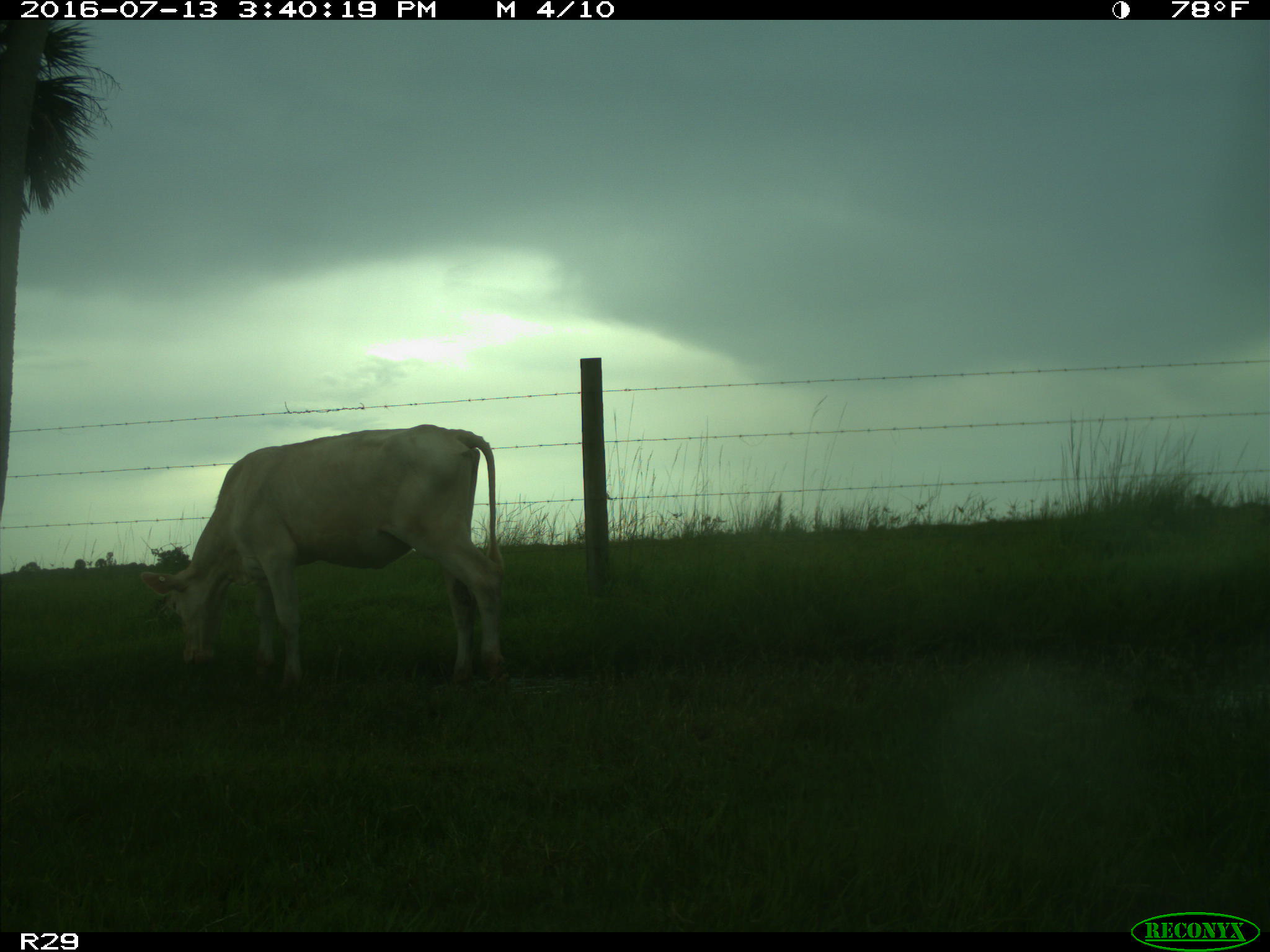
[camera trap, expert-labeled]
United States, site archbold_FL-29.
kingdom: Animalia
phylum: Chordata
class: Mammalia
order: Artiodactyla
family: Bovidae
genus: Bos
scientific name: Bos taurus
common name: domestic cow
Bos taurus (domestic cow).